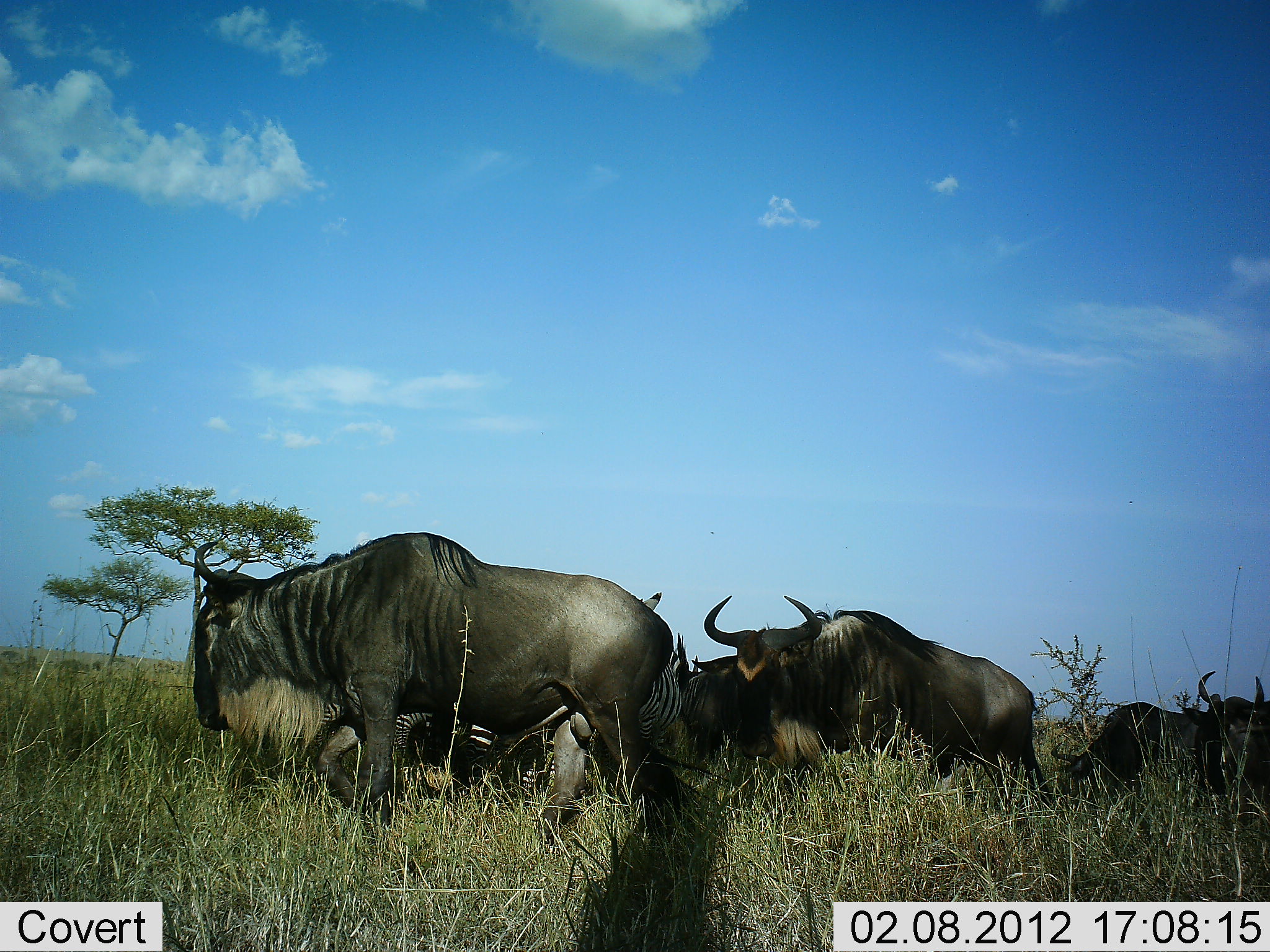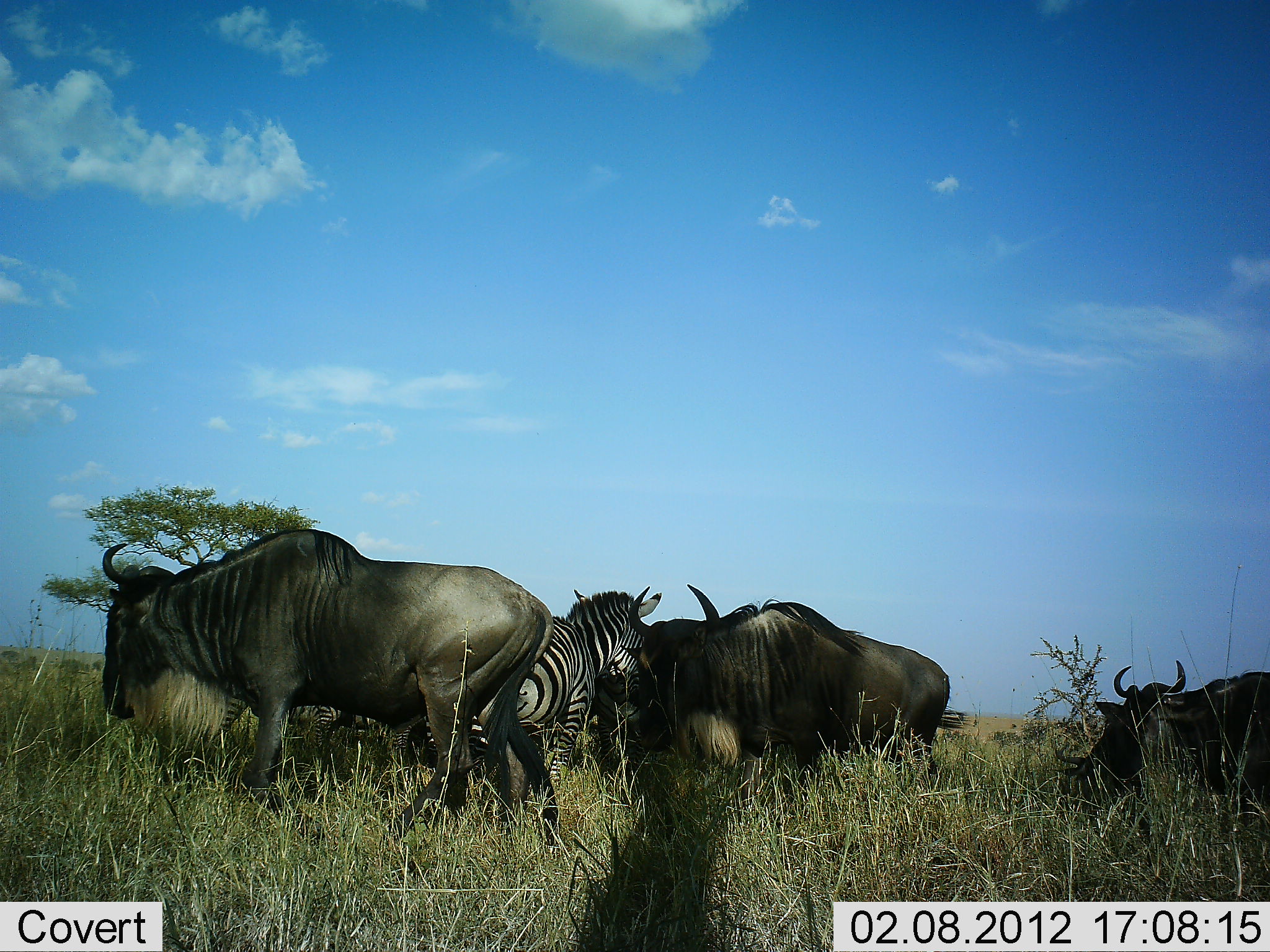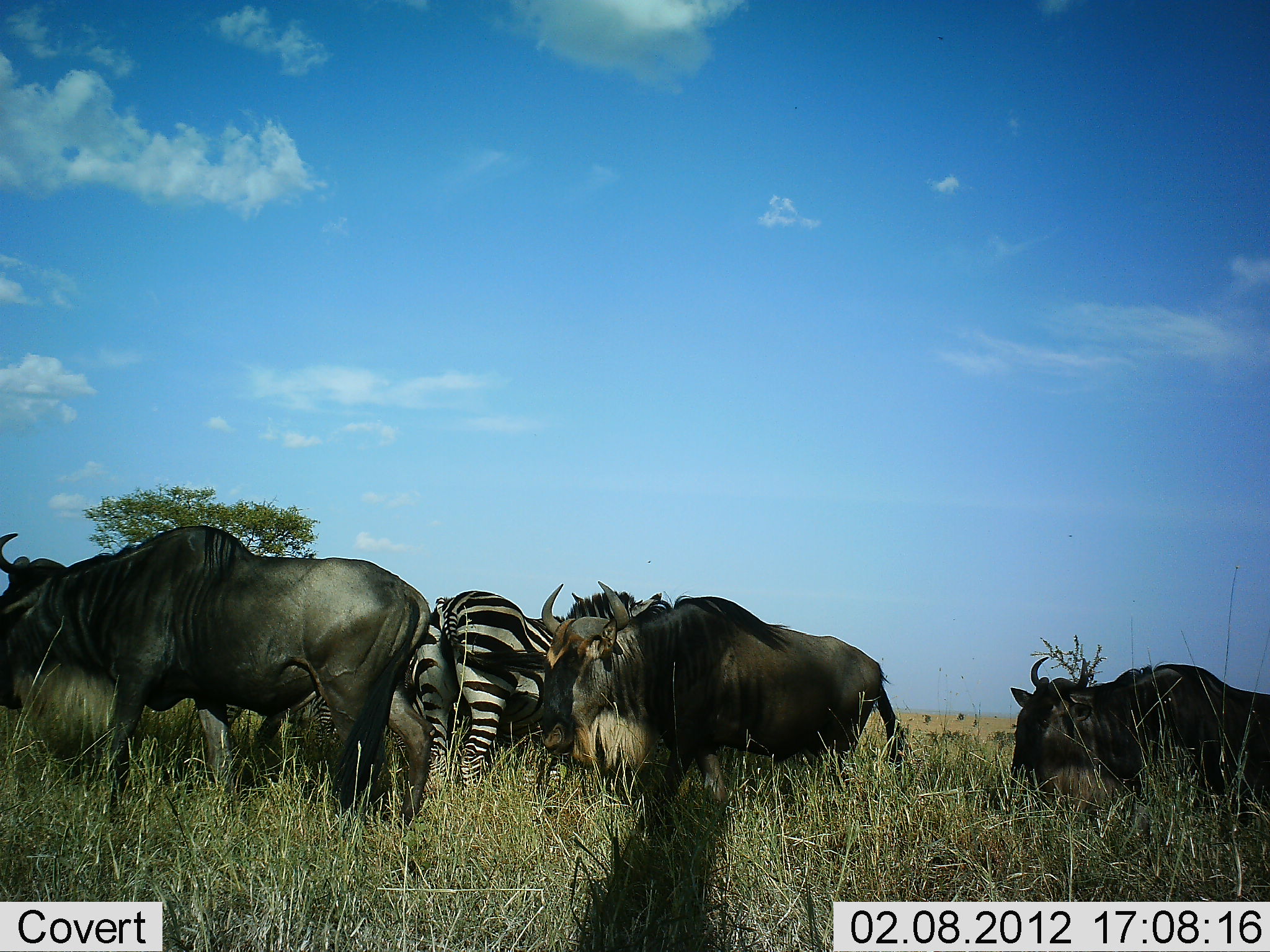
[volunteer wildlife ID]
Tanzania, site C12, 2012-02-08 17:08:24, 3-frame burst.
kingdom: Animalia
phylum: Chordata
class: Mammalia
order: Artiodactyla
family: Bovidae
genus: Connochaetes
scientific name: Connochaetes taurinus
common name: blue wildebeest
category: wildebeest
Wildebeest (blue wildebeest) (Connochaetes taurinus), count 4. Behavior (volunteer vote fractions): standing 12%, resting 0%, moving 94%, interacting 0%. Young present (vote fraction): 0%. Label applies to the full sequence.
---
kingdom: Animalia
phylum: Chordata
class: Mammalia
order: Perissodactyla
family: Equidae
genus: Equus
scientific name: Equus quagga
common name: plains zebra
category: zebra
Zebra (plains zebra) (Equus quagga), count 2. Behavior (volunteer vote fractions): standing 76%, resting 0%, moving 24%, interacting 0%. Young present (vote fraction): 0%. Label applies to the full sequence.